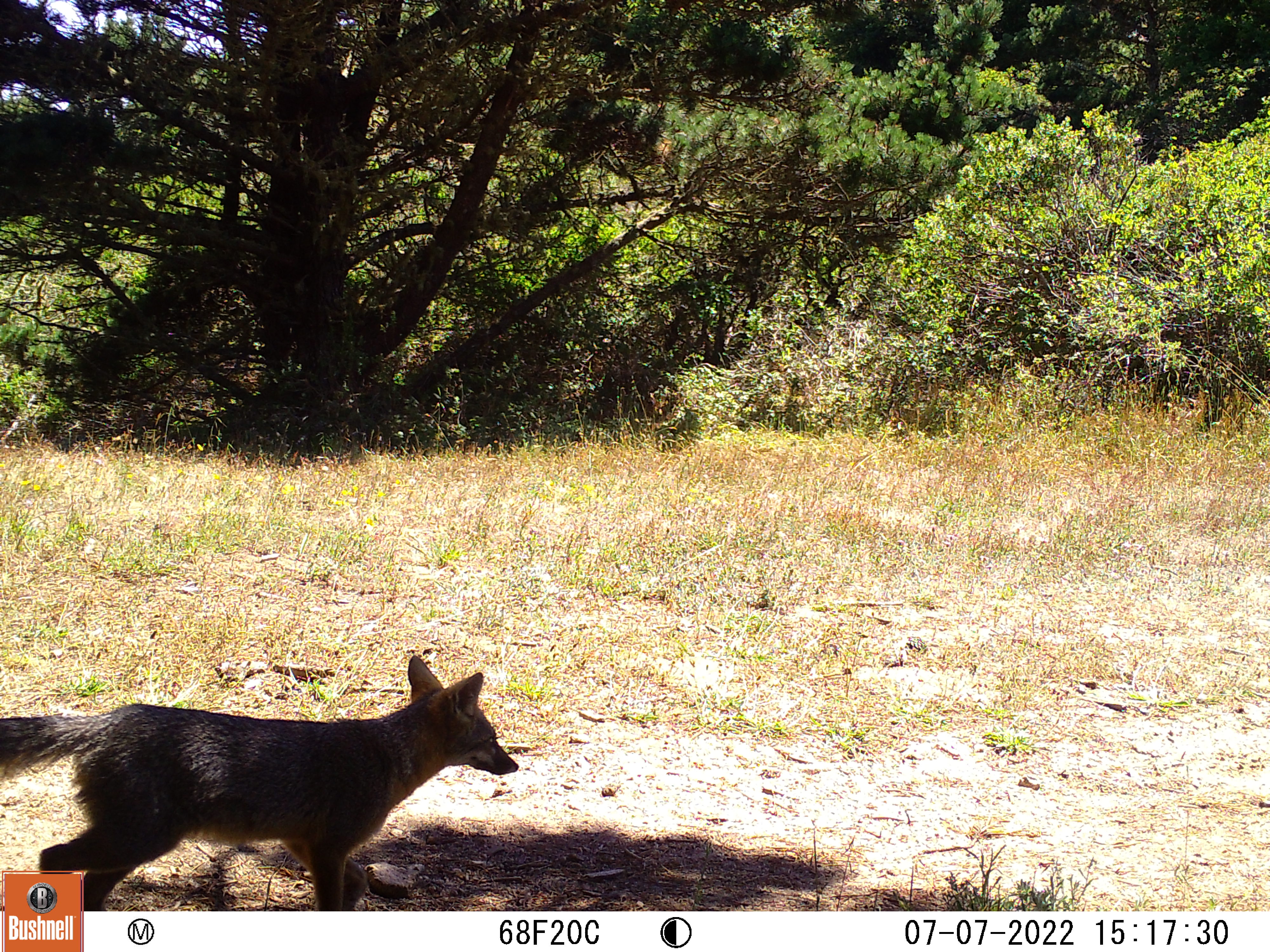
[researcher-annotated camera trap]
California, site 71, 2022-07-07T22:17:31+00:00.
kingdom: Animalia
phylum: Chordata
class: Mammalia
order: Carnivora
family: Canidae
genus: Urocyon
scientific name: Urocyon cinereoargenteus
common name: gray fox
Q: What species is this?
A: Gray fox (Urocyon cinereoargenteus).